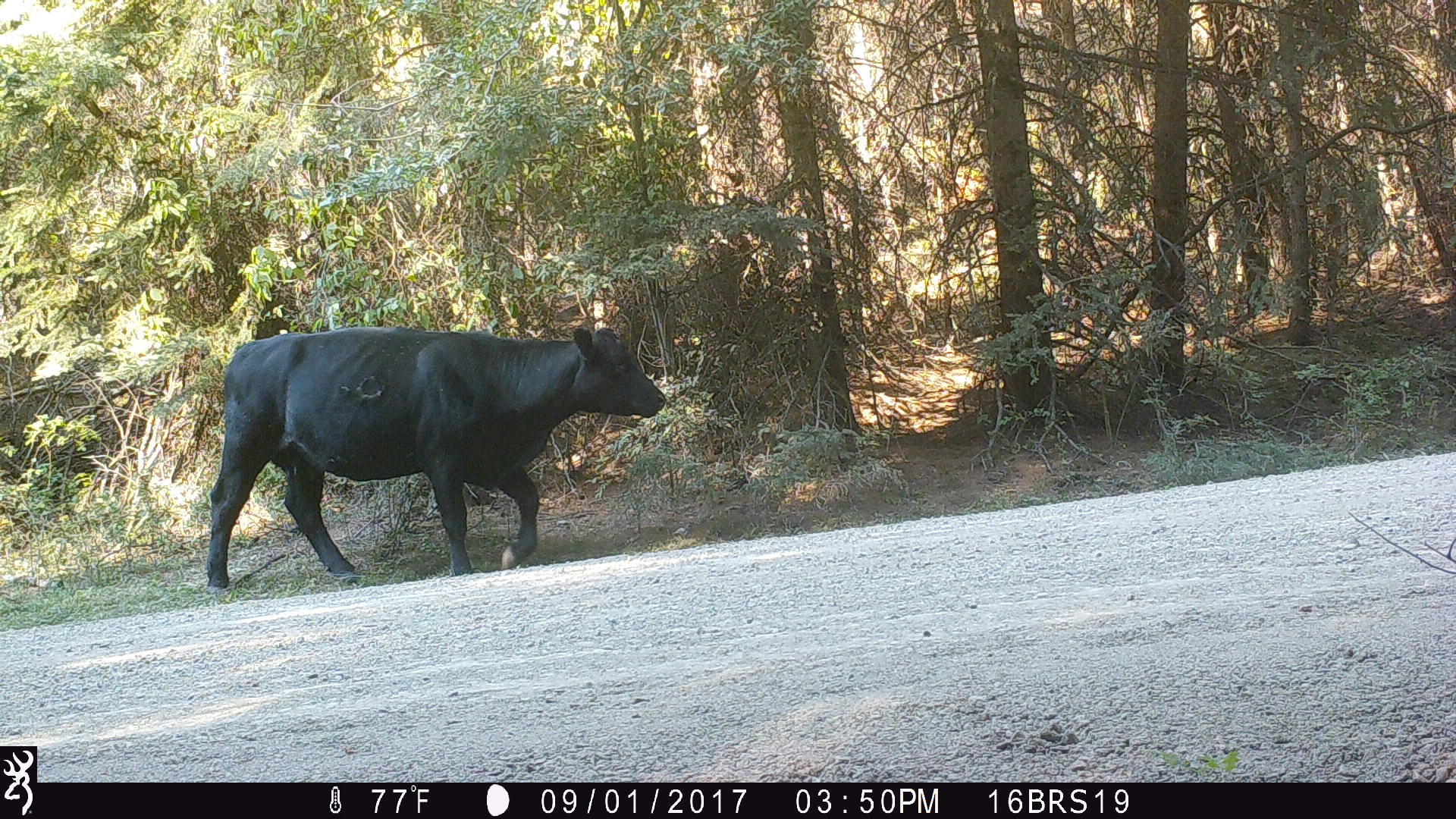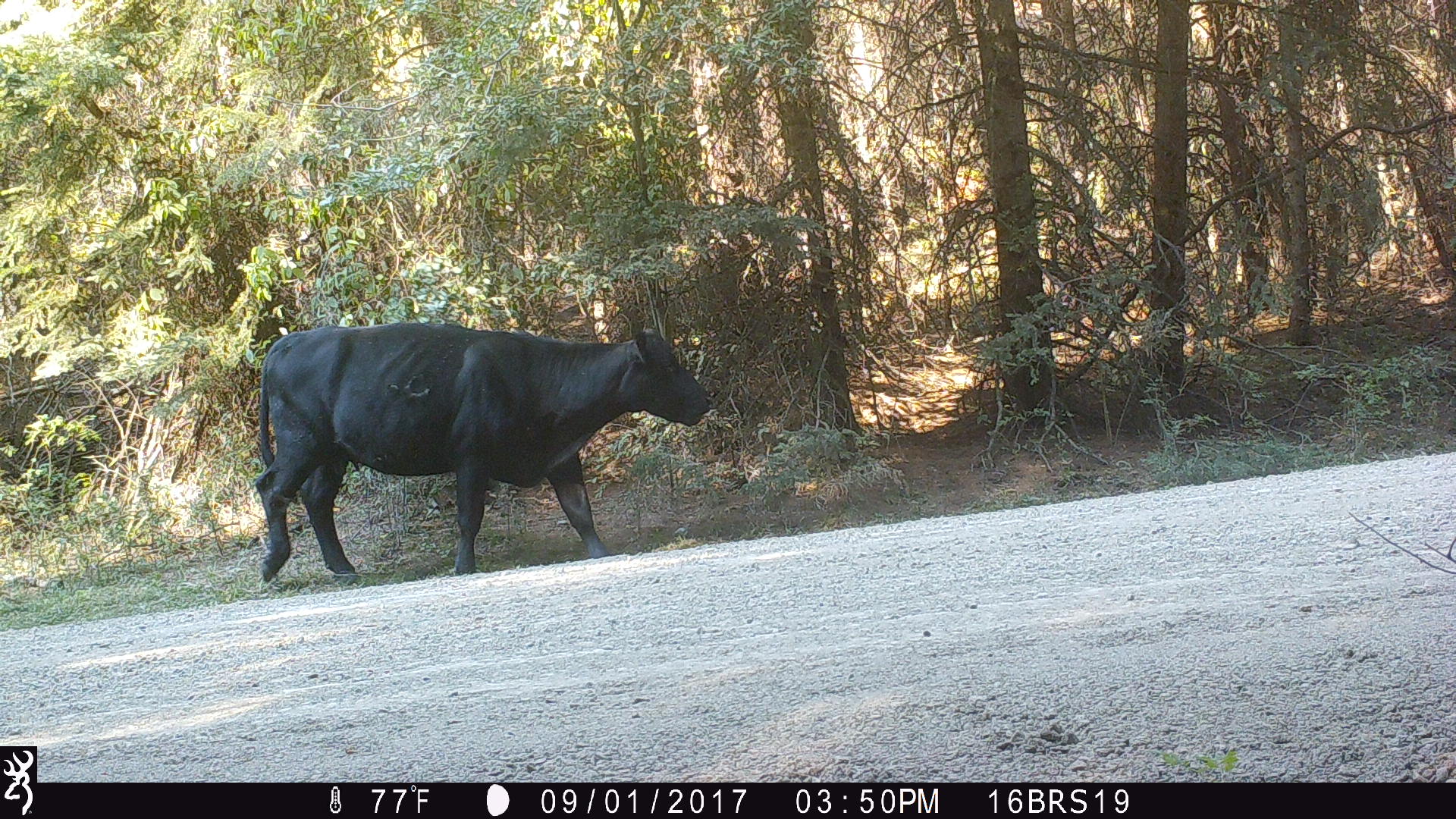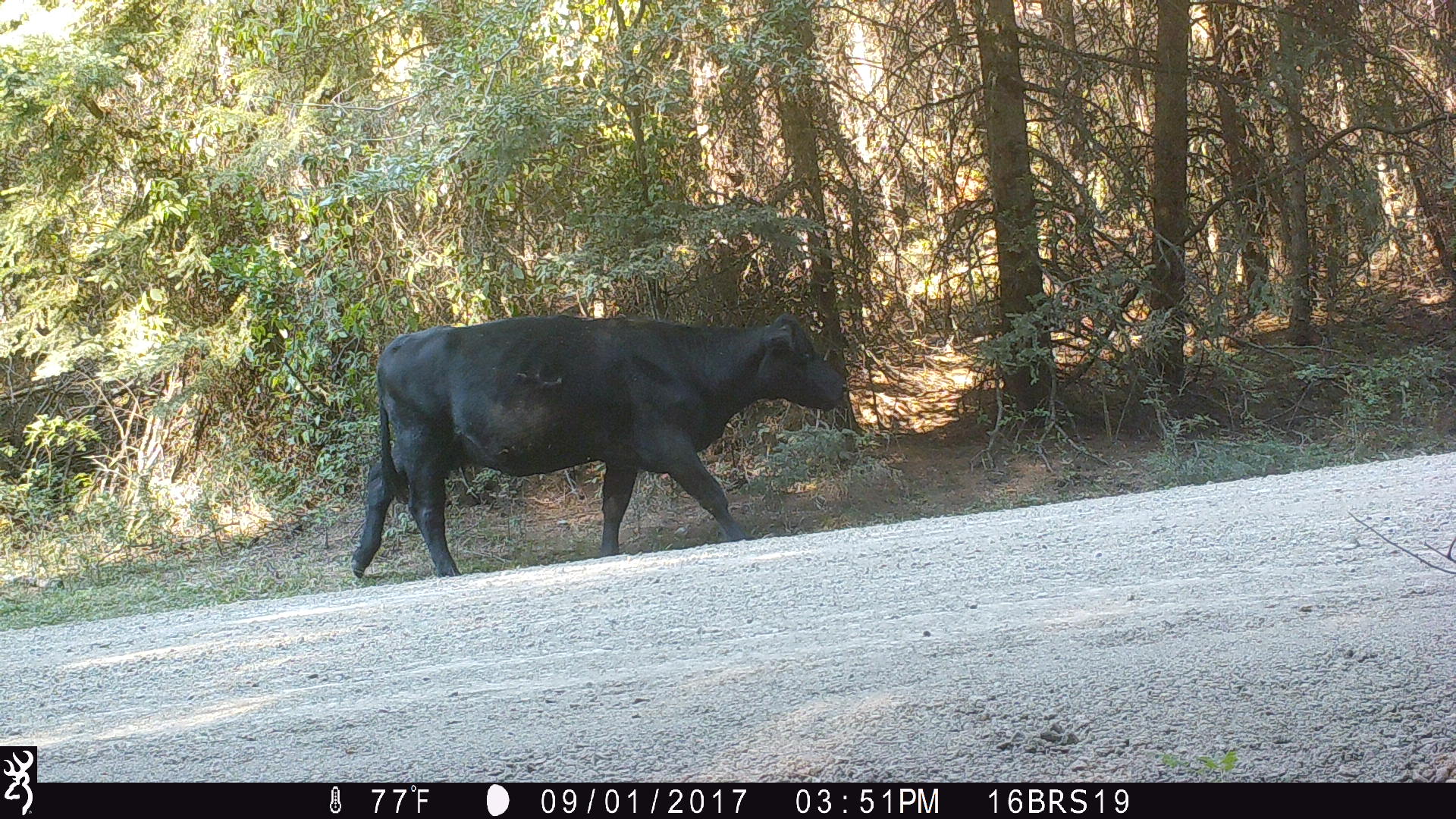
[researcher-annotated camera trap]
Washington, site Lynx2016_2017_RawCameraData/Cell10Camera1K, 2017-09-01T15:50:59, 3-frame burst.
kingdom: Animalia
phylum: Chordata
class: Mammalia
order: Artiodactyla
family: Bovidae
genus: Bos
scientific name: Bos taurus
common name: domestic cattle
Domestic cattle (Bos taurus). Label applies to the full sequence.